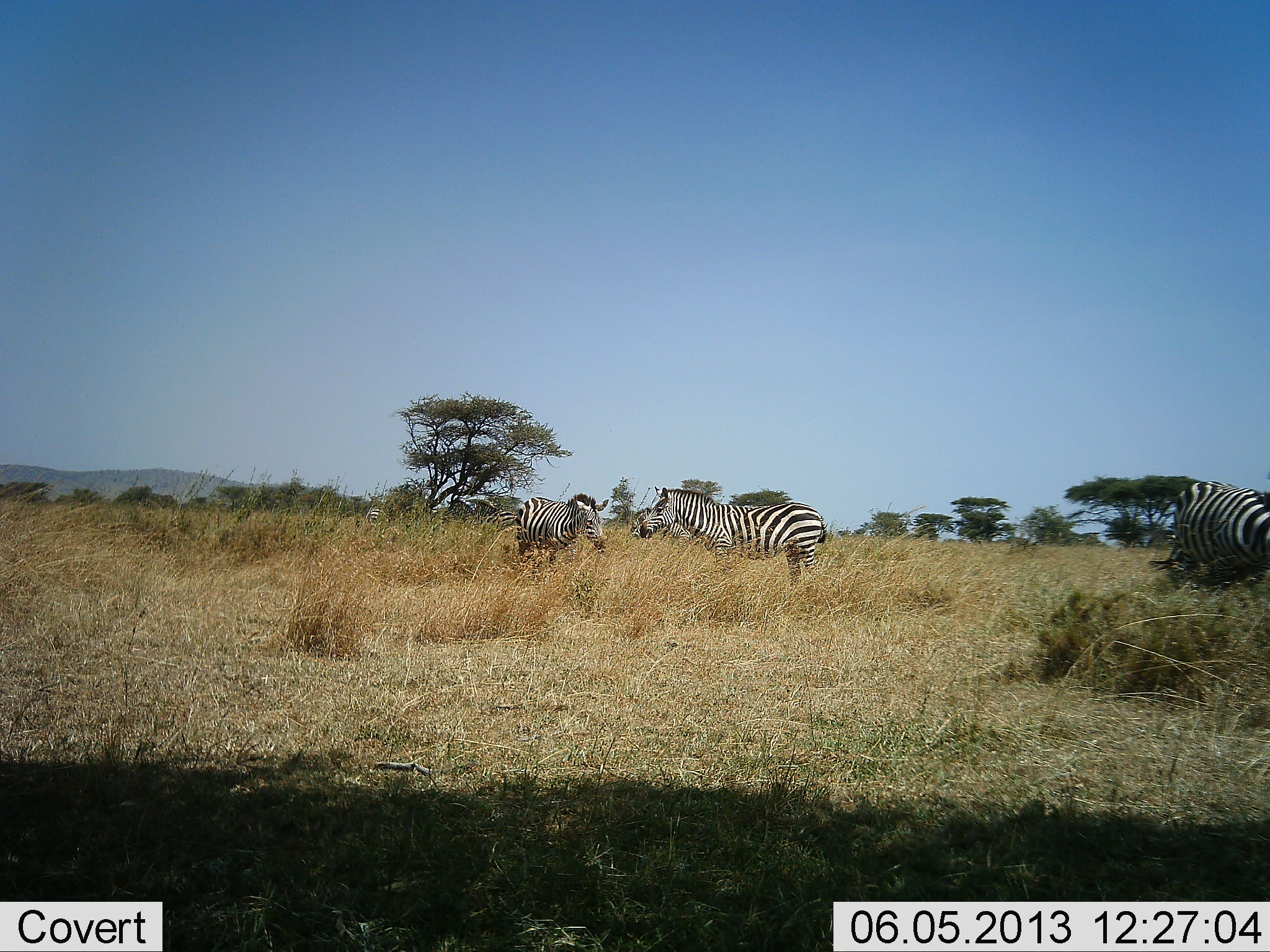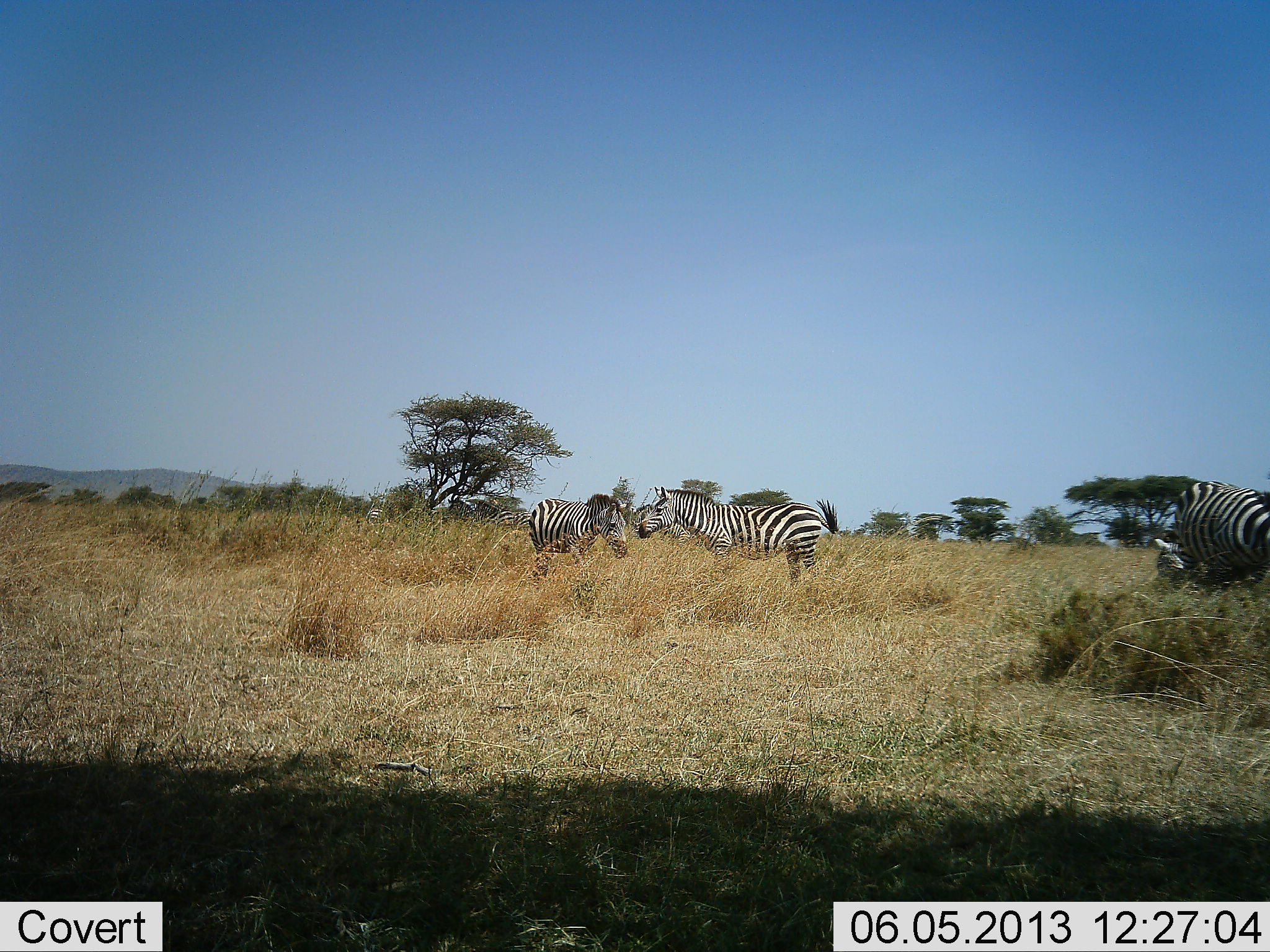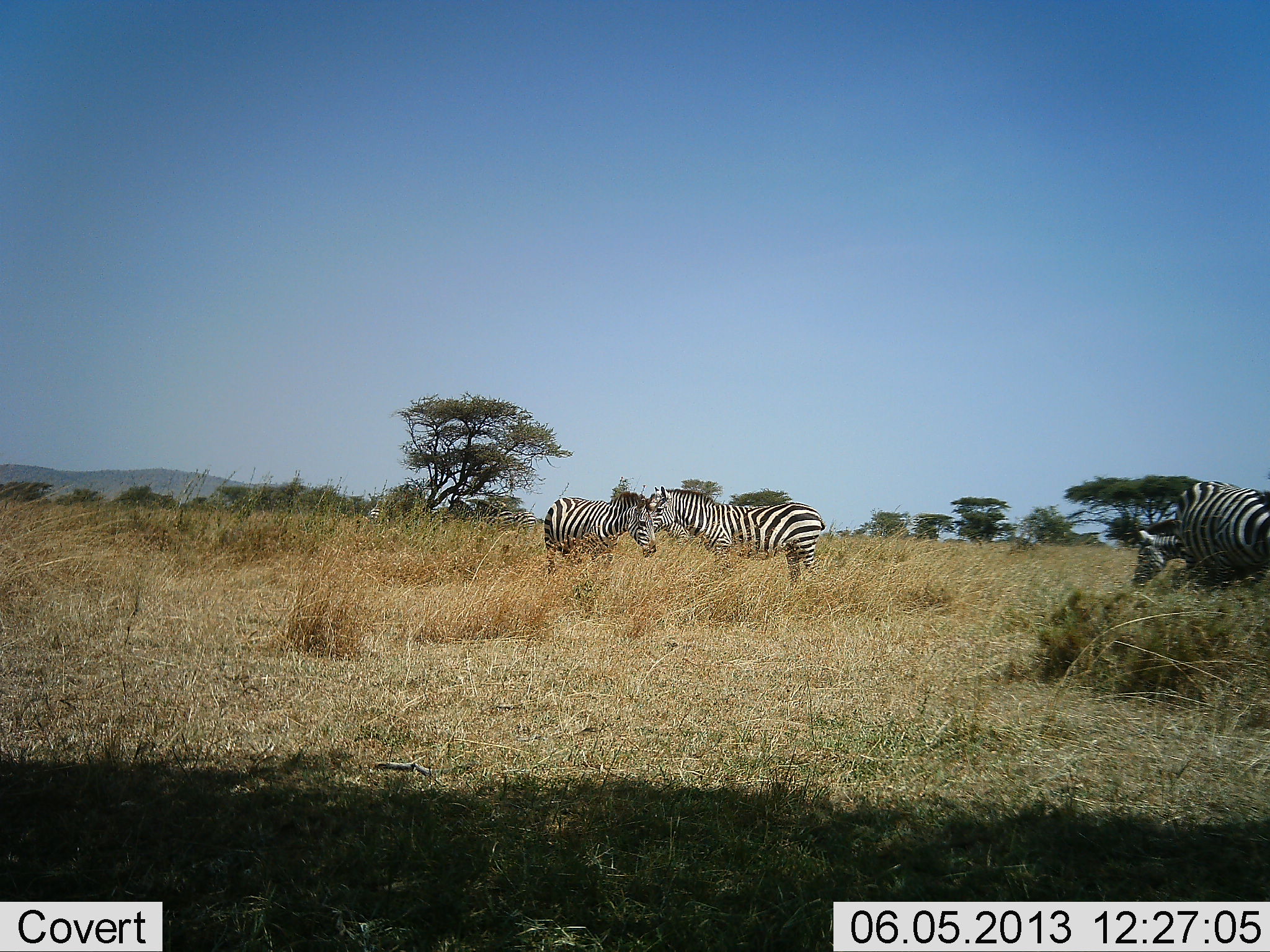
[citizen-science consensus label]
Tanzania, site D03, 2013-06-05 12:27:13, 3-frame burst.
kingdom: Animalia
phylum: Chordata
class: Mammalia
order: Perissodactyla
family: Equidae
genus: Equus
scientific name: Equus quagga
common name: plains zebra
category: zebra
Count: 3.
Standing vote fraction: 85%.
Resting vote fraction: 0%.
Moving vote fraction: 33%.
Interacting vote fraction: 3%.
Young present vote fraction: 0%.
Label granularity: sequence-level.